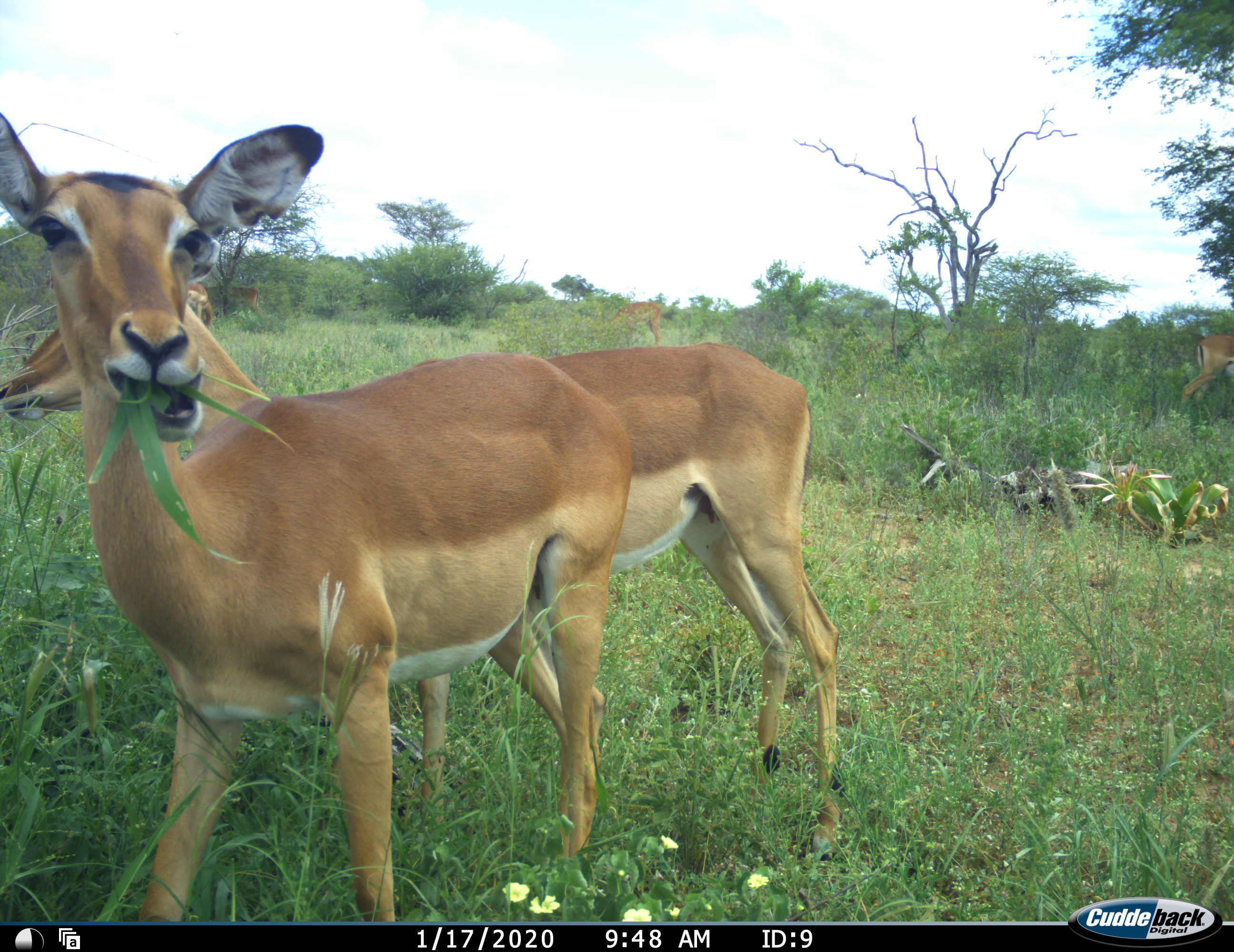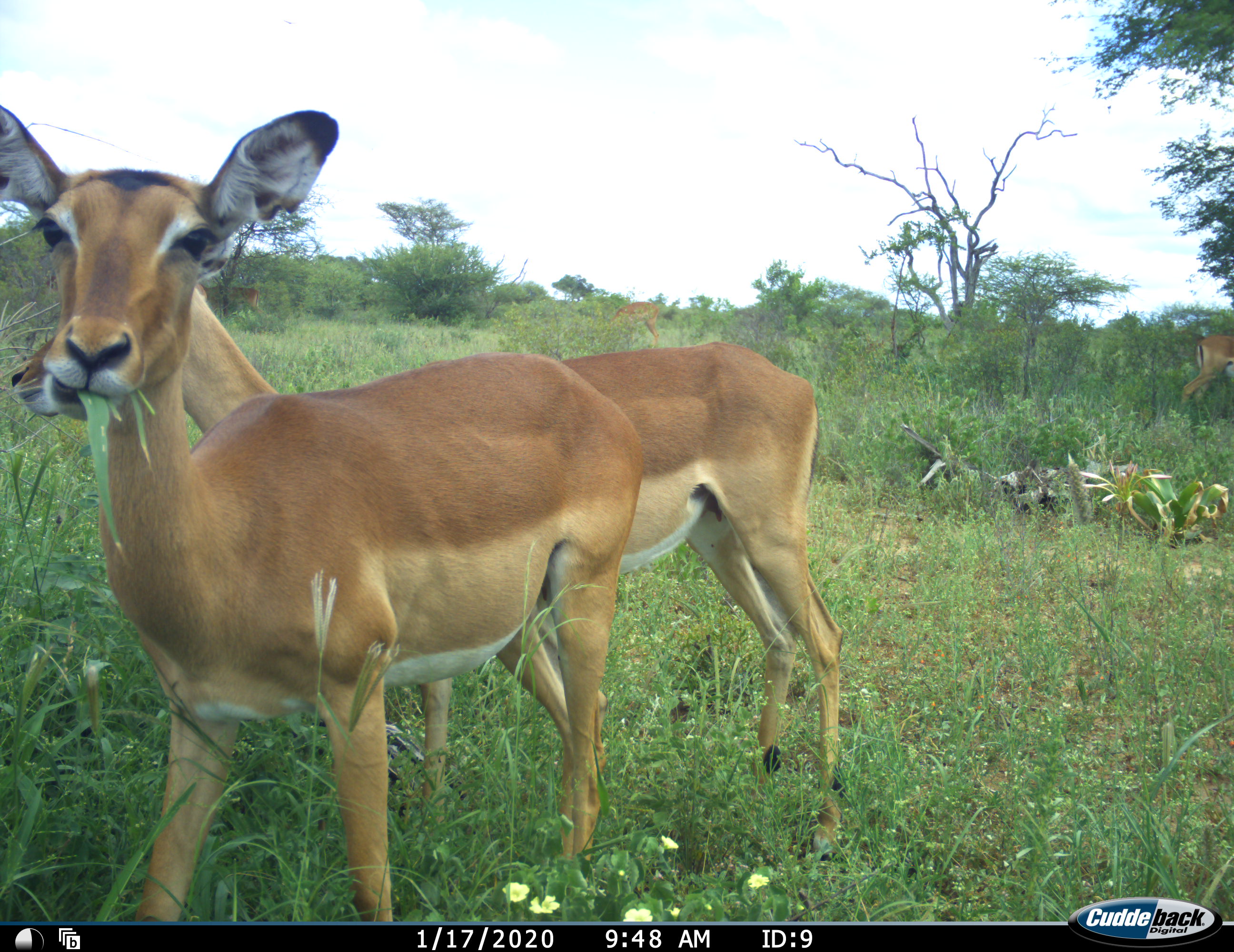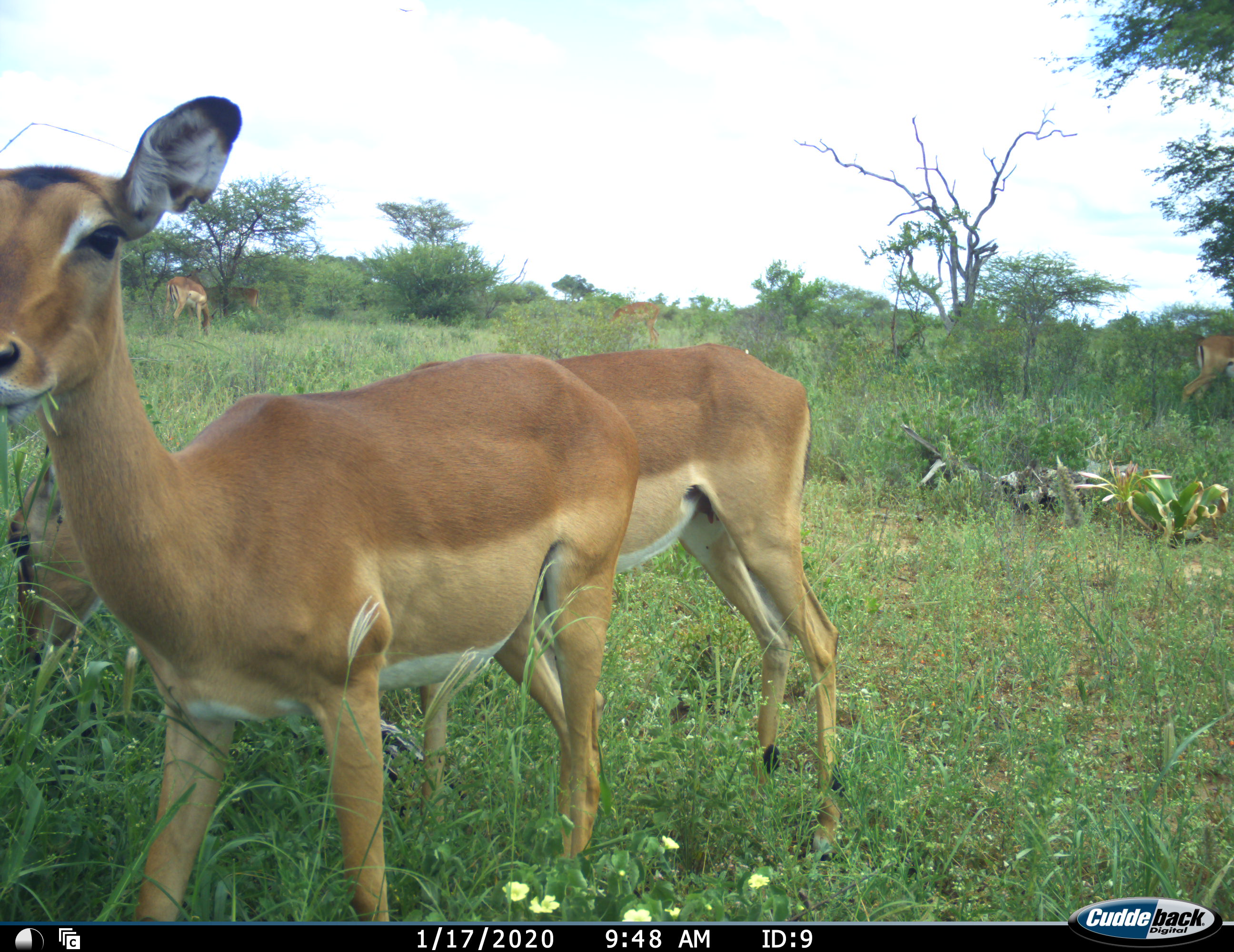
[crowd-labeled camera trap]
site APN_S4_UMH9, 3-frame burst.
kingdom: Animalia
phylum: Chordata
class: Mammalia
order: Artiodactyla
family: Bovidae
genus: Aepyceros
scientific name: Aepyceros melampus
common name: impala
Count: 5.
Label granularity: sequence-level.